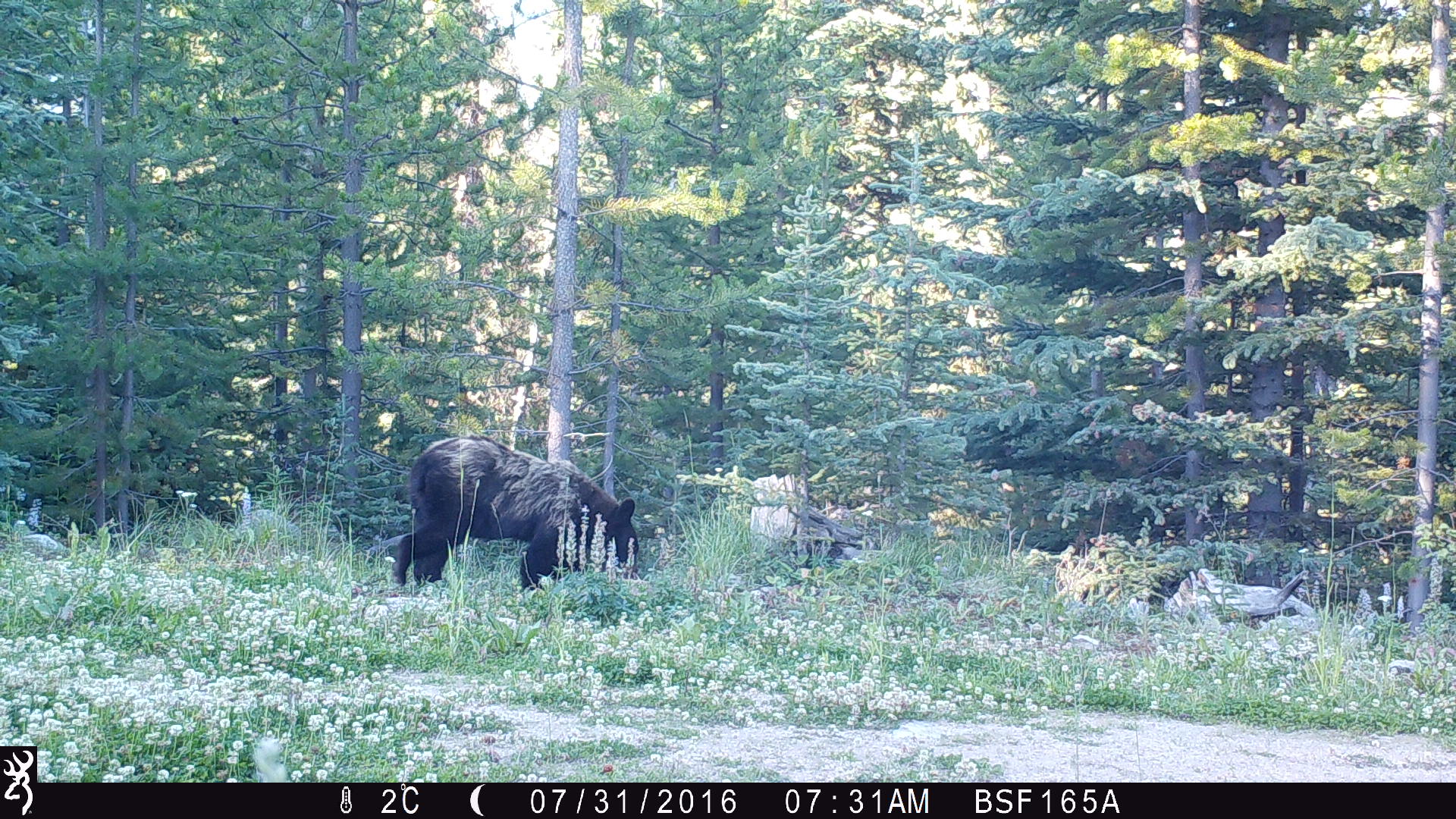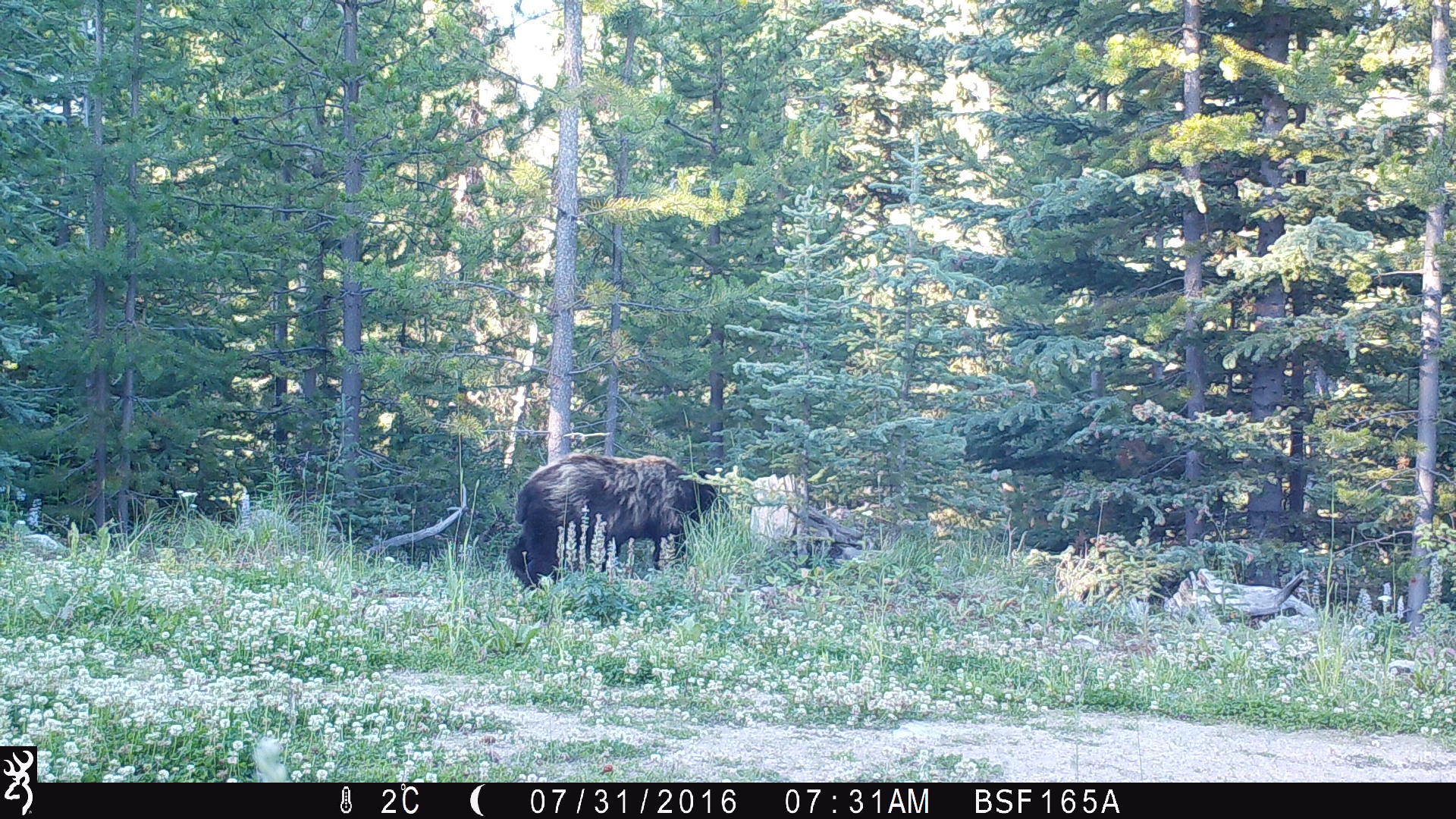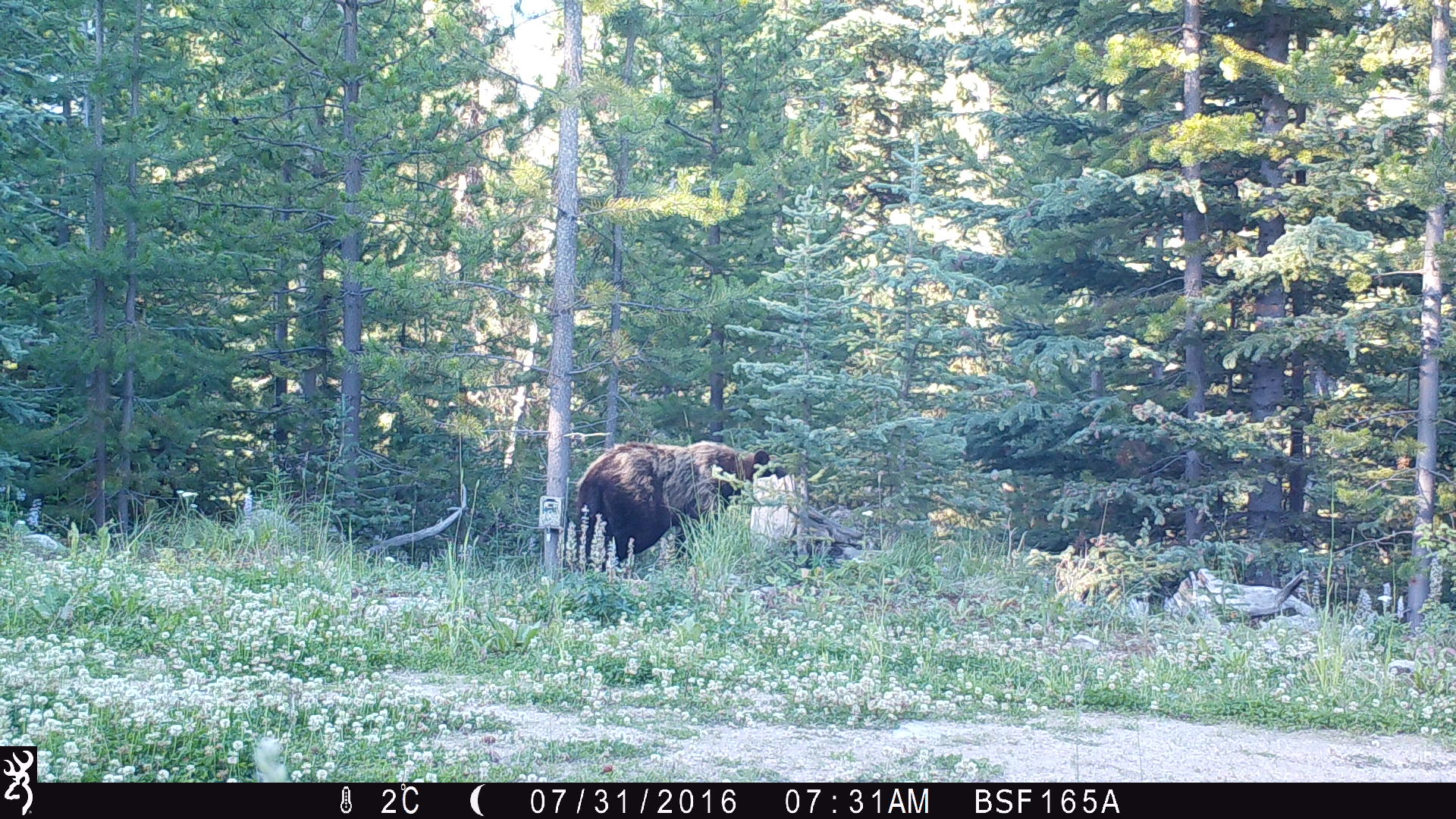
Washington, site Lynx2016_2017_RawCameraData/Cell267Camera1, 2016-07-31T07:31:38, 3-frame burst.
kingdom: Animalia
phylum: Chordata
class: Mammalia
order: Carnivora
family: Ursidae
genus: Ursus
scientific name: Ursus americanus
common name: american black bear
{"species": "Ursus americanus (american black bear)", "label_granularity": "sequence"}